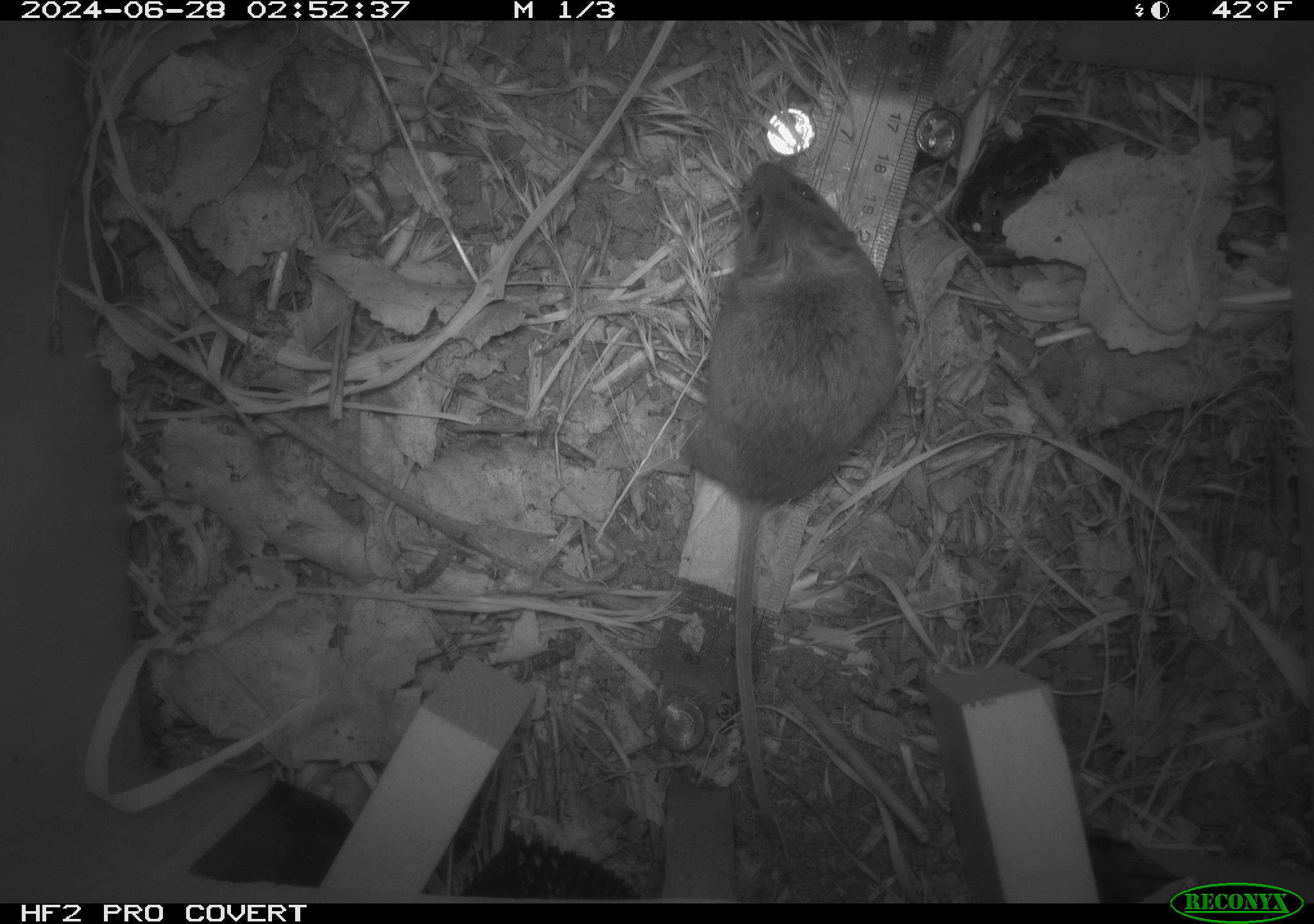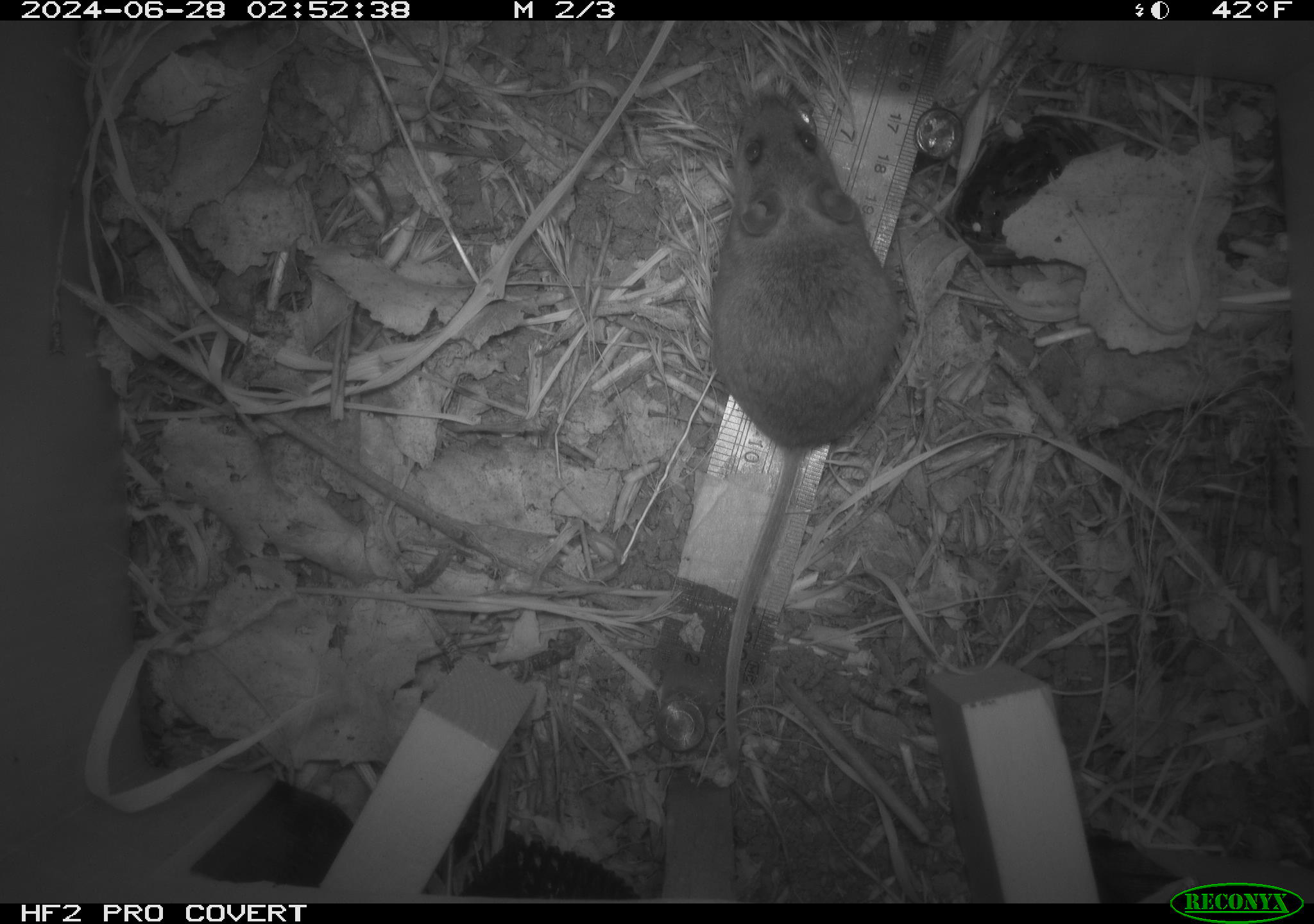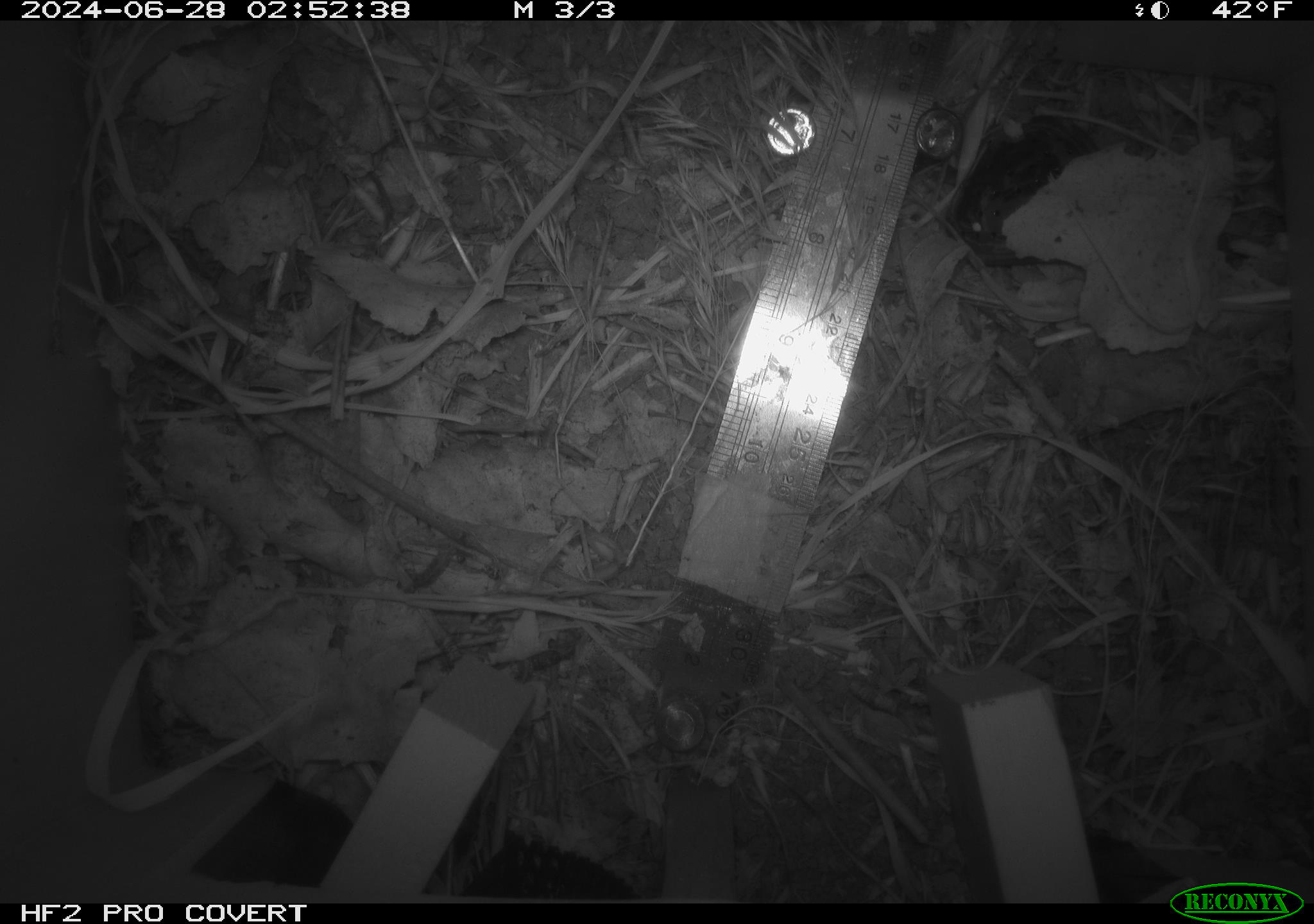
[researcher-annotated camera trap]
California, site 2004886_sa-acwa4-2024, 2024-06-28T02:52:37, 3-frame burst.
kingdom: Animalia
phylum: Chordata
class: Mammalia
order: Rodentia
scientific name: Rodentia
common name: mouse species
Mouse species (Rodentia).